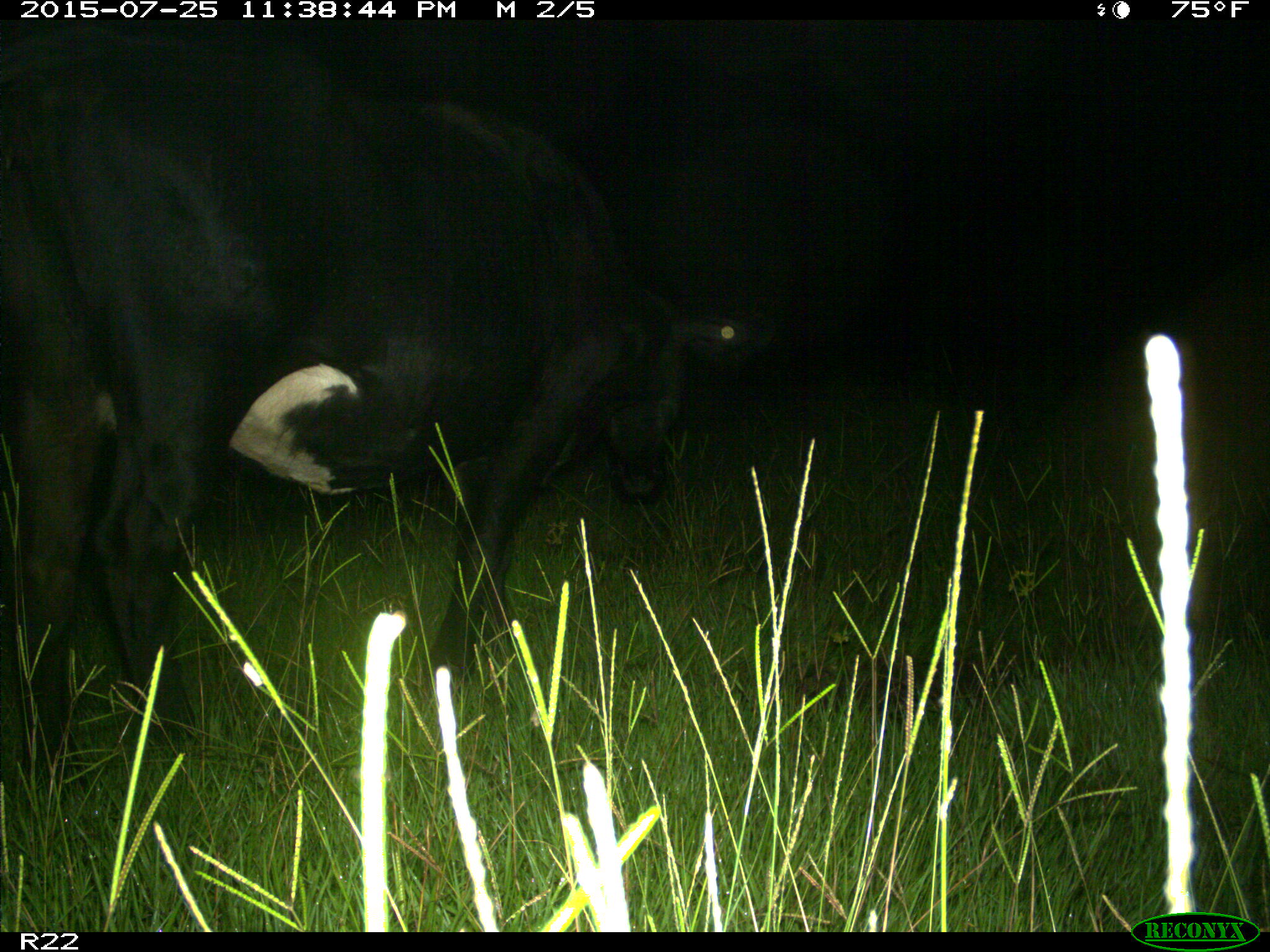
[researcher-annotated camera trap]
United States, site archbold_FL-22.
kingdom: Animalia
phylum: Chordata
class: Mammalia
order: Artiodactyla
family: Bovidae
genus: Bos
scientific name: Bos taurus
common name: domestic cow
Bos taurus (domestic cow).